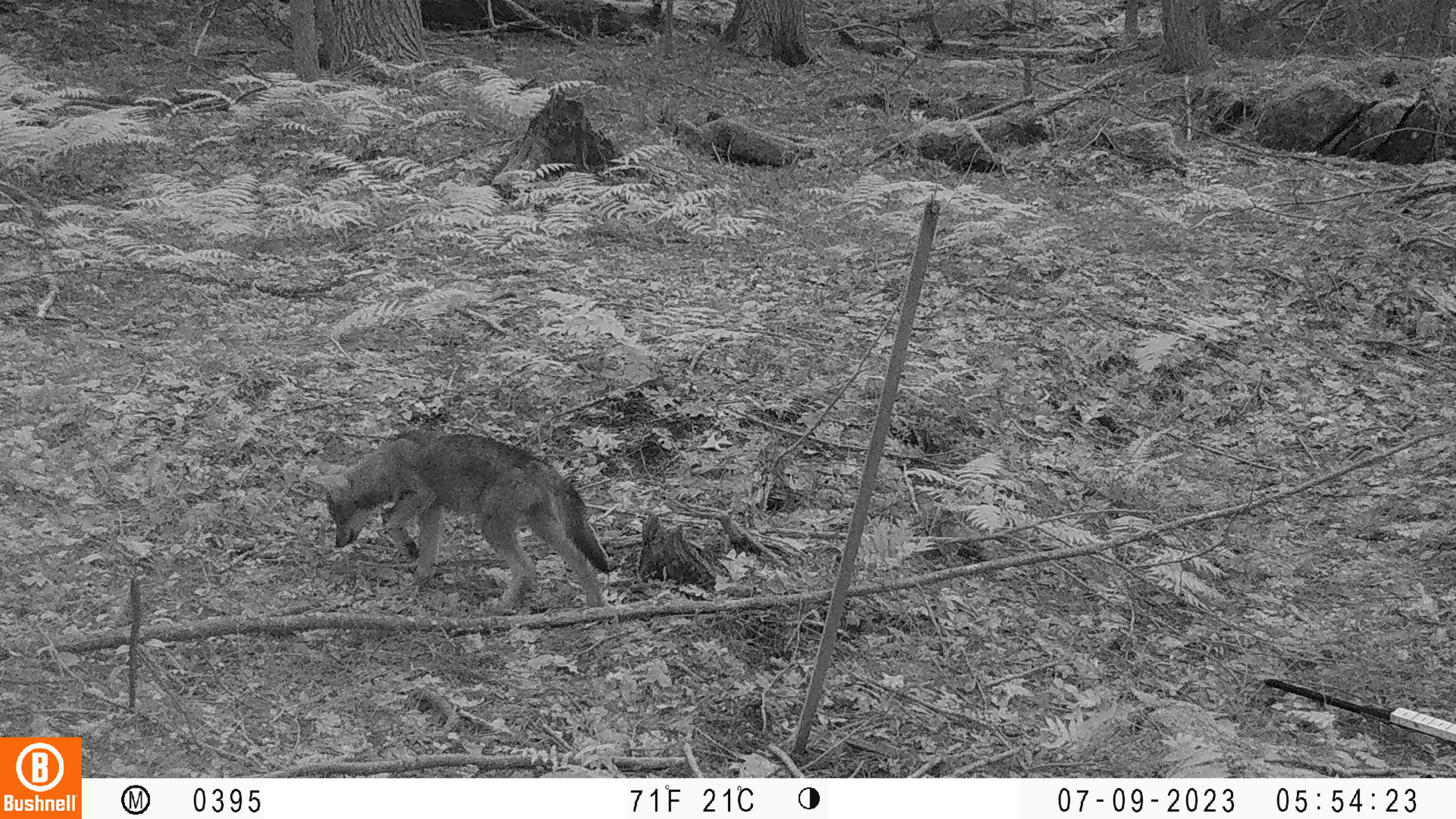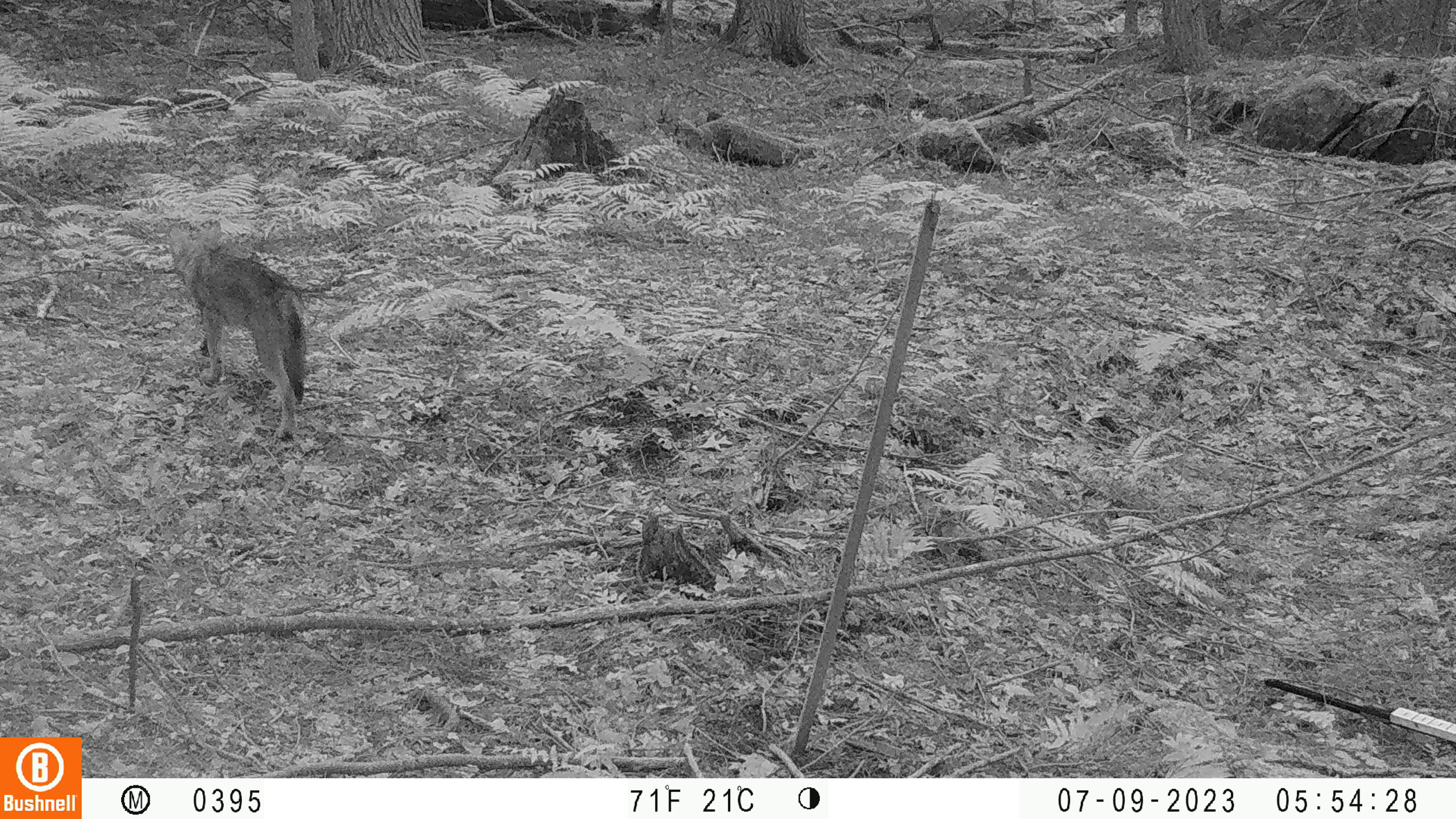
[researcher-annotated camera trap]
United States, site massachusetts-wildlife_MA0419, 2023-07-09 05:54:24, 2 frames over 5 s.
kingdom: Animalia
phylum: Chordata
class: Mammalia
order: Carnivora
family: Canidae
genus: Urocyon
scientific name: Urocyon cinereoargenteus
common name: gray fox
Gray fox (Urocyon cinereoargenteus).